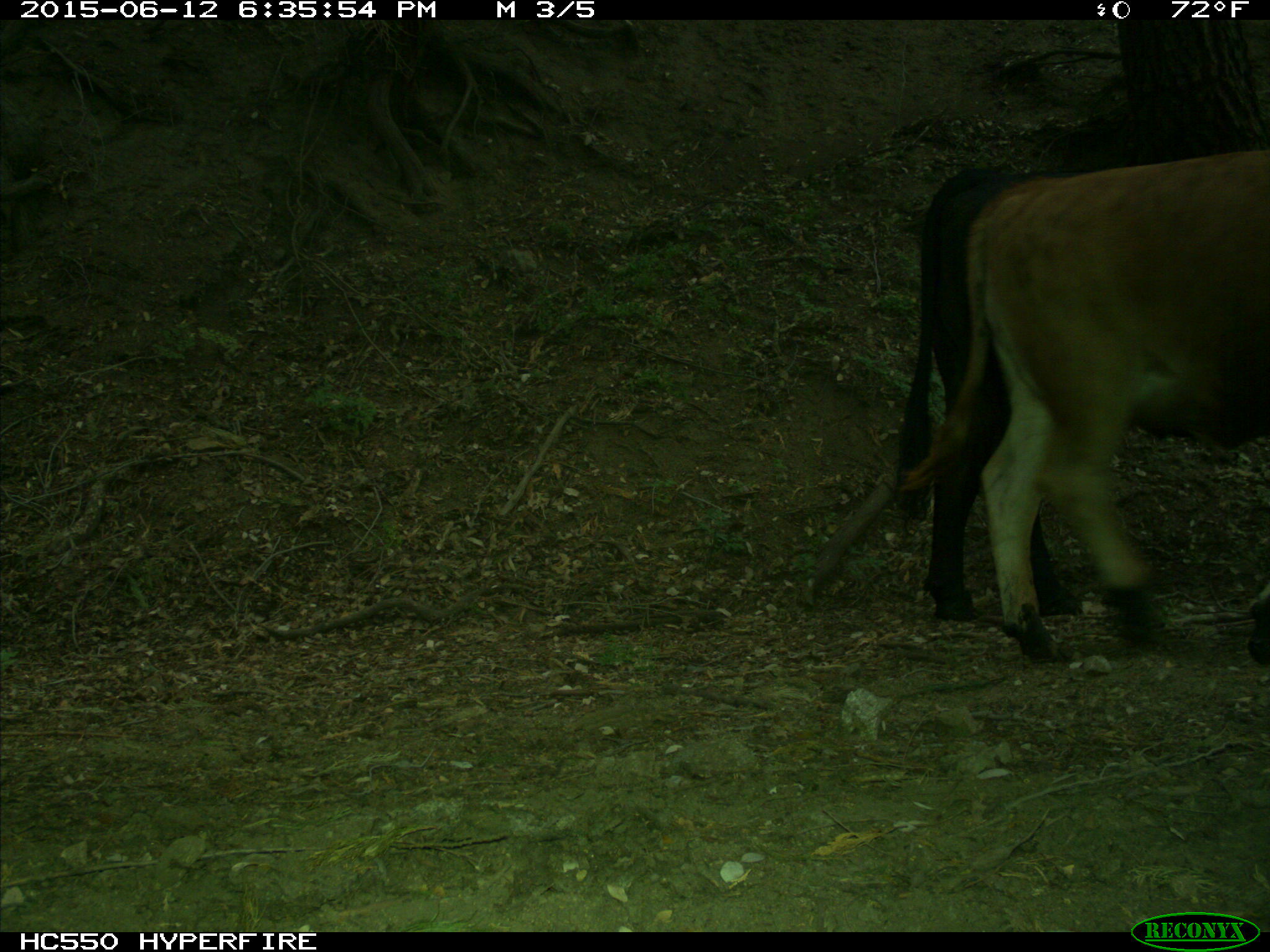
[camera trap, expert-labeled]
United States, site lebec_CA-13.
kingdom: Animalia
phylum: Chordata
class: Mammalia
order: Artiodactyla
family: Bovidae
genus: Bos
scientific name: Bos taurus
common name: domestic cow